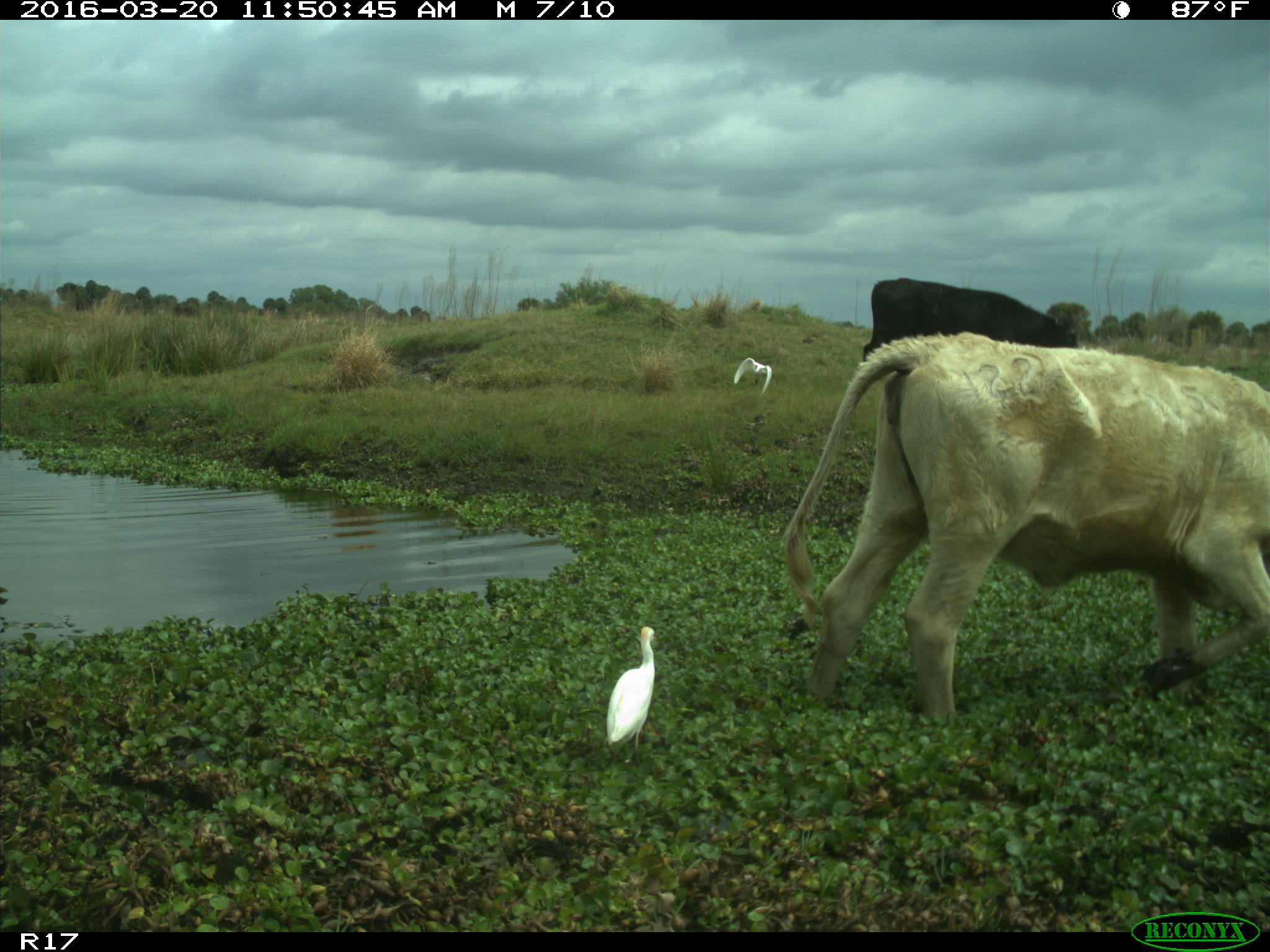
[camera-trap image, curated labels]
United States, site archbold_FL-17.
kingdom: Animalia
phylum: Chordata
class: Mammalia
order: Artiodactyla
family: Bovidae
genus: Bos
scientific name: Bos taurus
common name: domestic cow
Bos taurus (domestic cow).